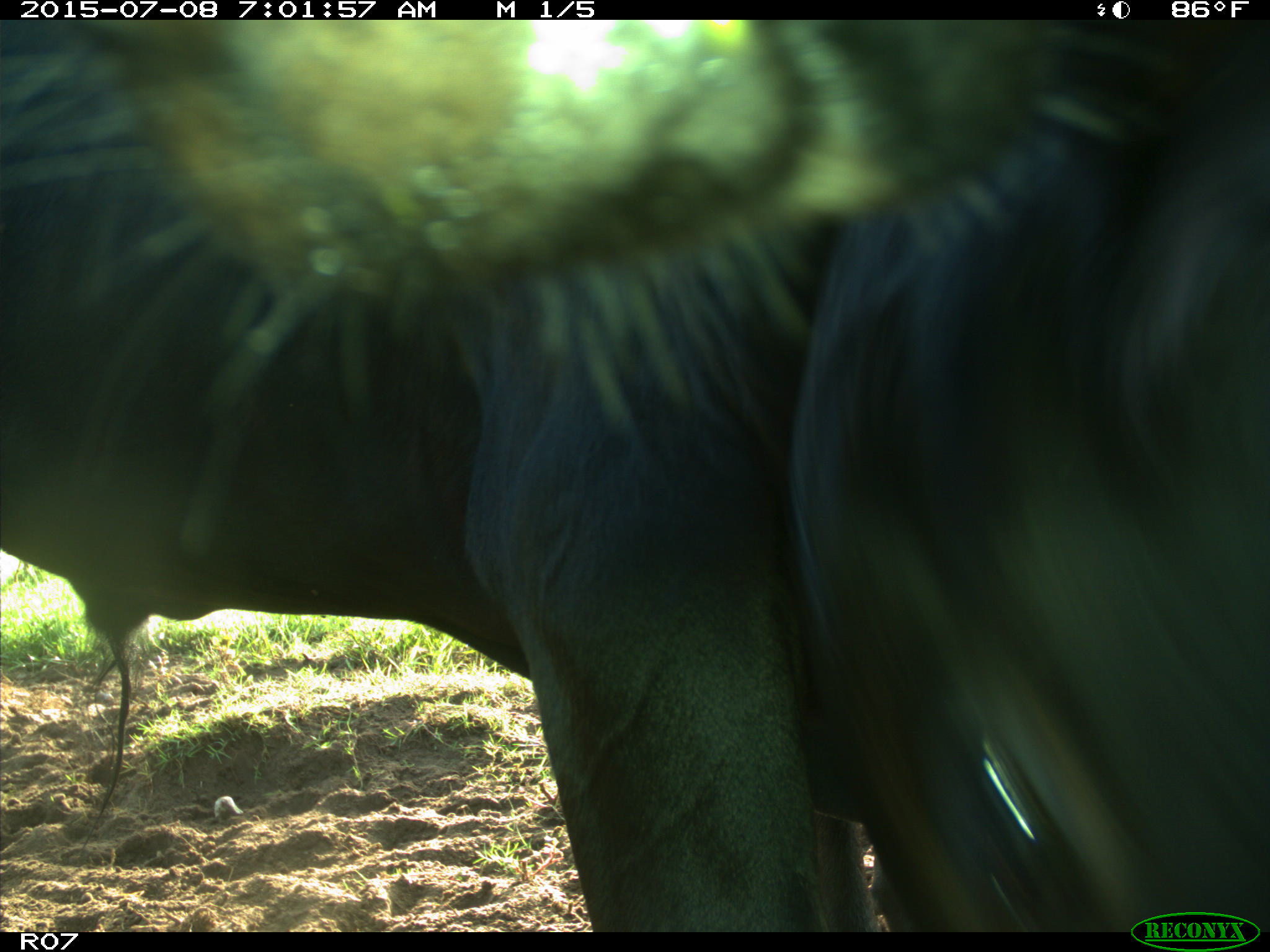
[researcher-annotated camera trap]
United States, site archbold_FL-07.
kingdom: Animalia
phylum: Chordata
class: Mammalia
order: Artiodactyla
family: Bovidae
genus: Bos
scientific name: Bos taurus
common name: domestic cow